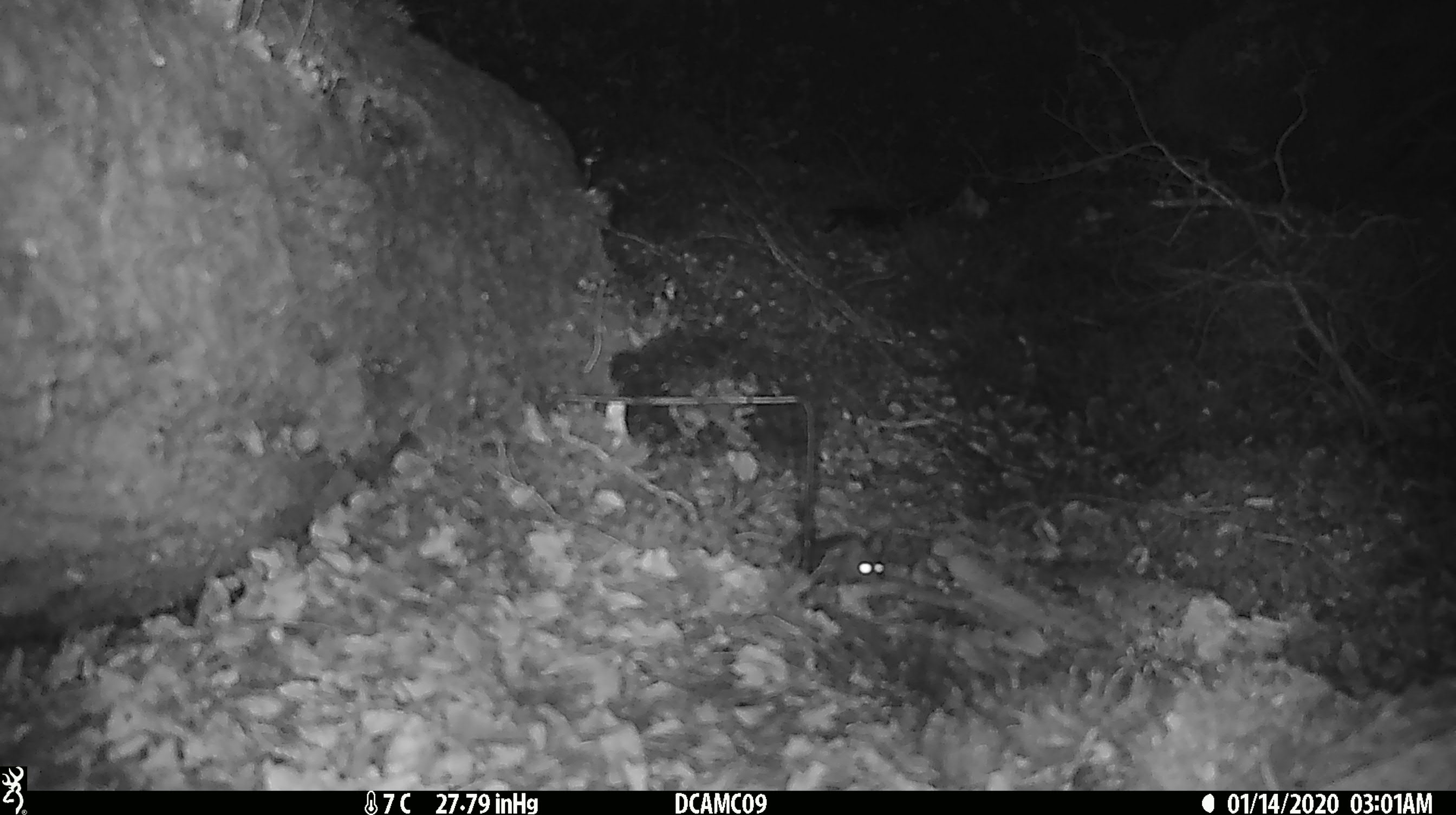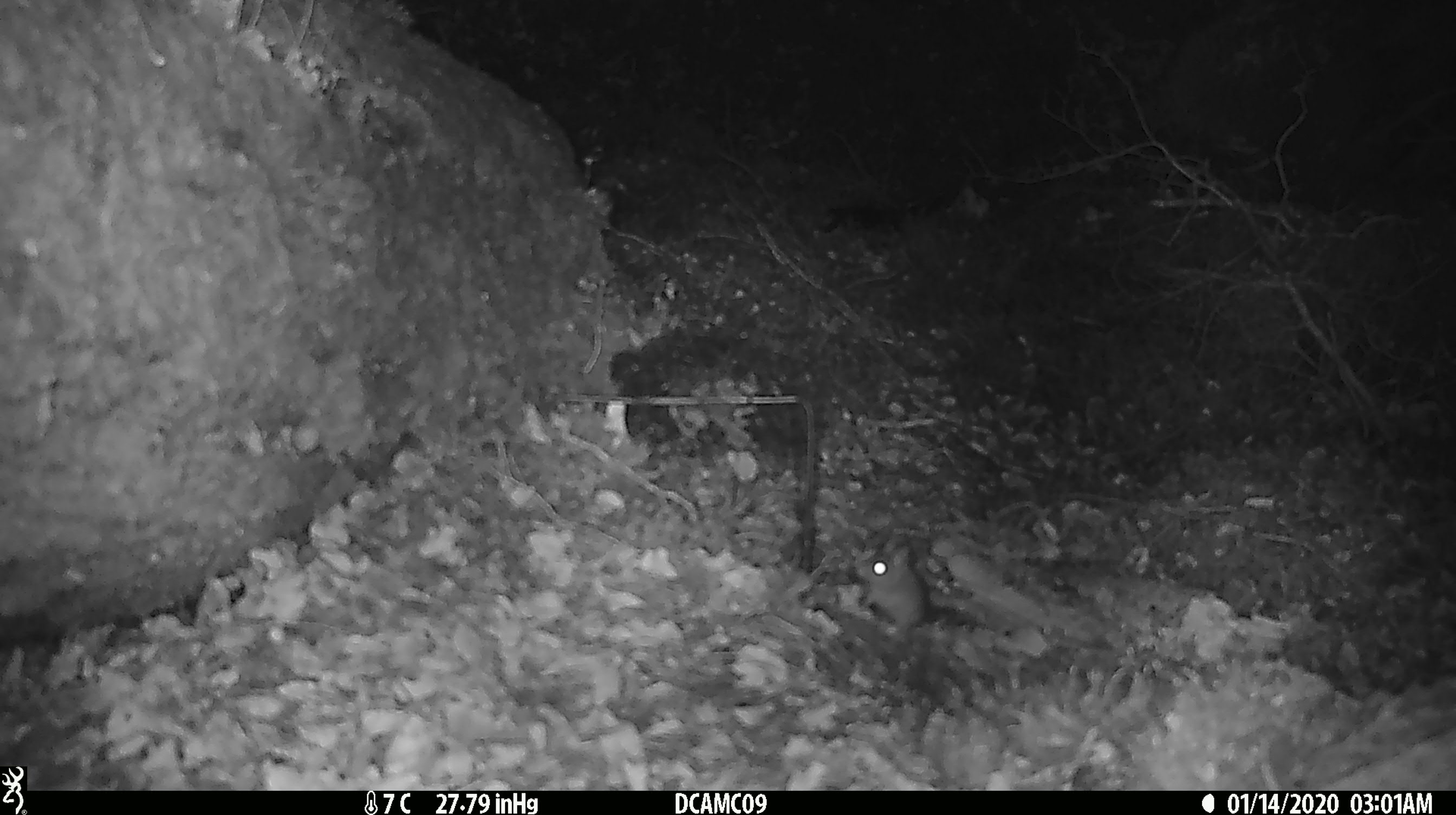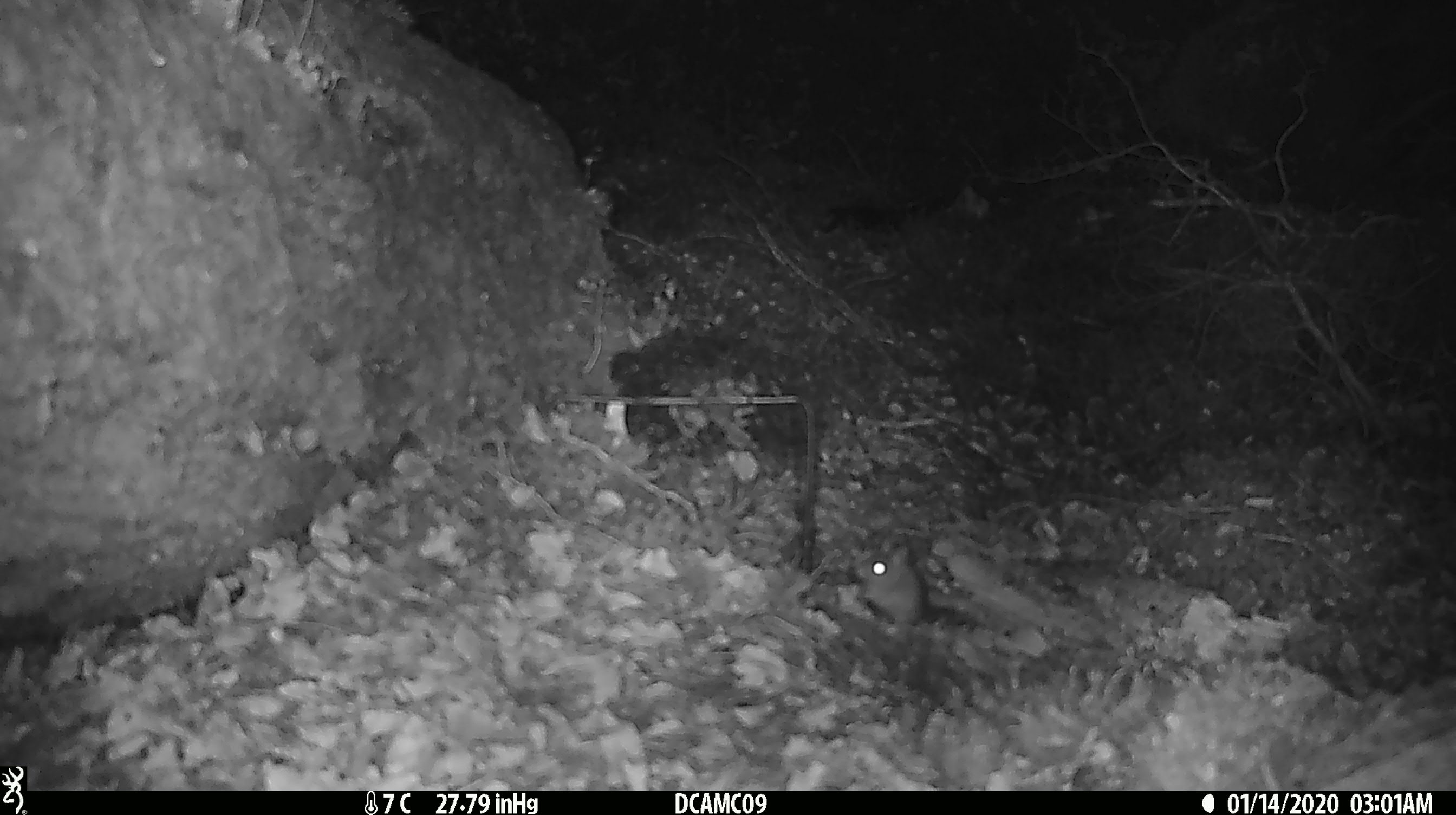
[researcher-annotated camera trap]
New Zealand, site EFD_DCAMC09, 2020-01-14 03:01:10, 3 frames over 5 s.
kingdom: Animalia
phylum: Chordata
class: Mammalia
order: Rodentia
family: Muridae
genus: Mus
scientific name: Mus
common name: mouse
Mouse (Mus).